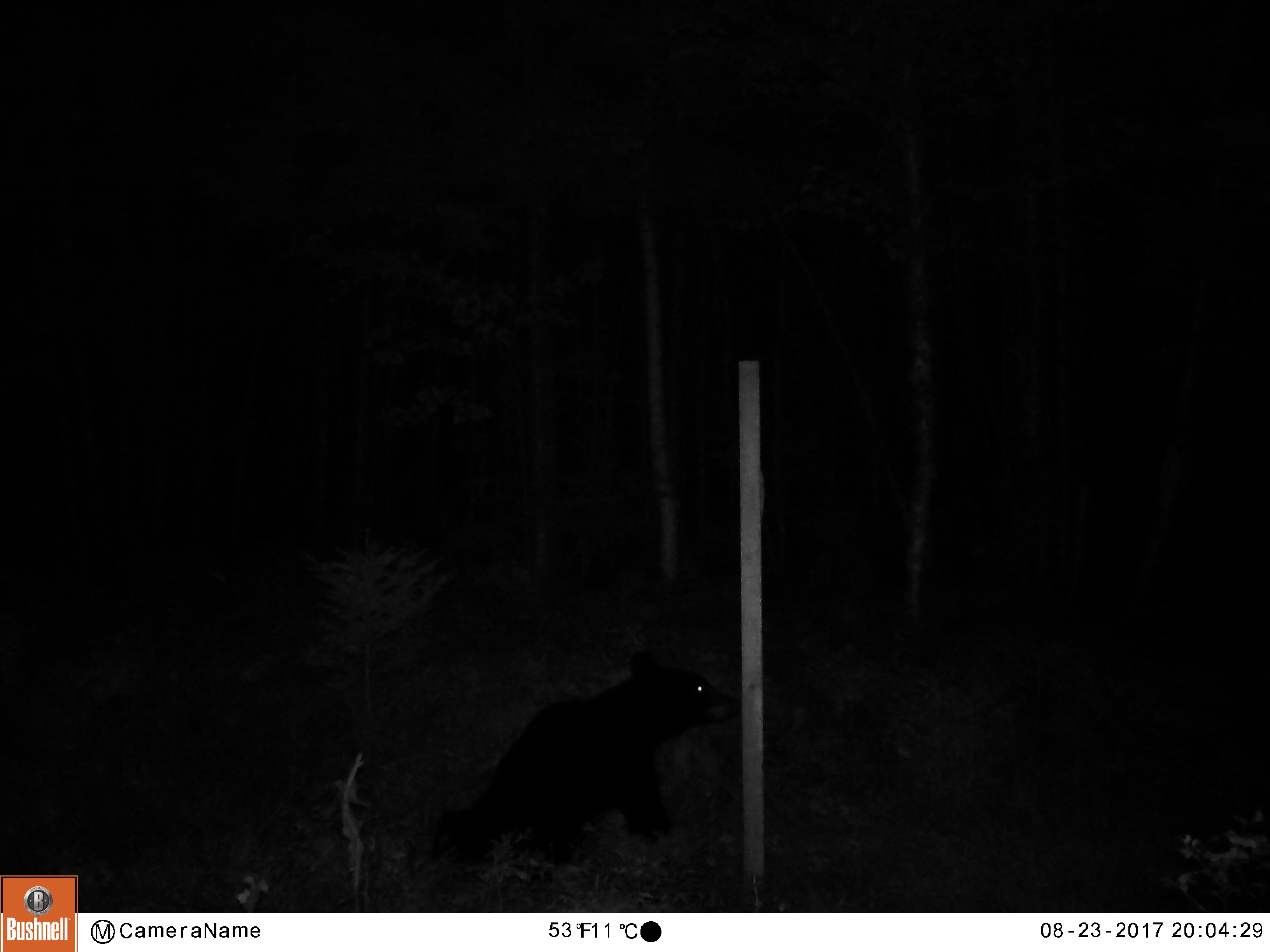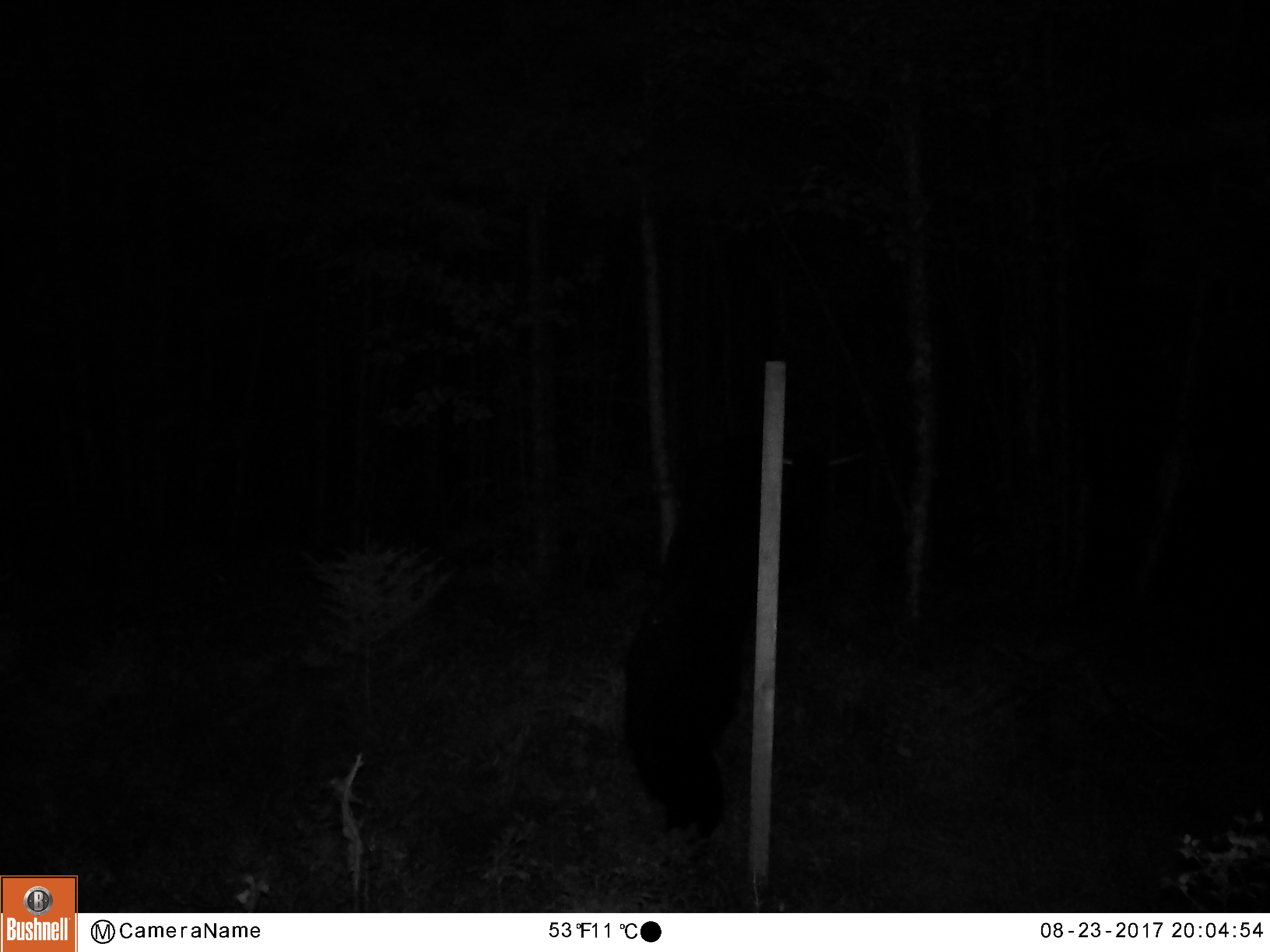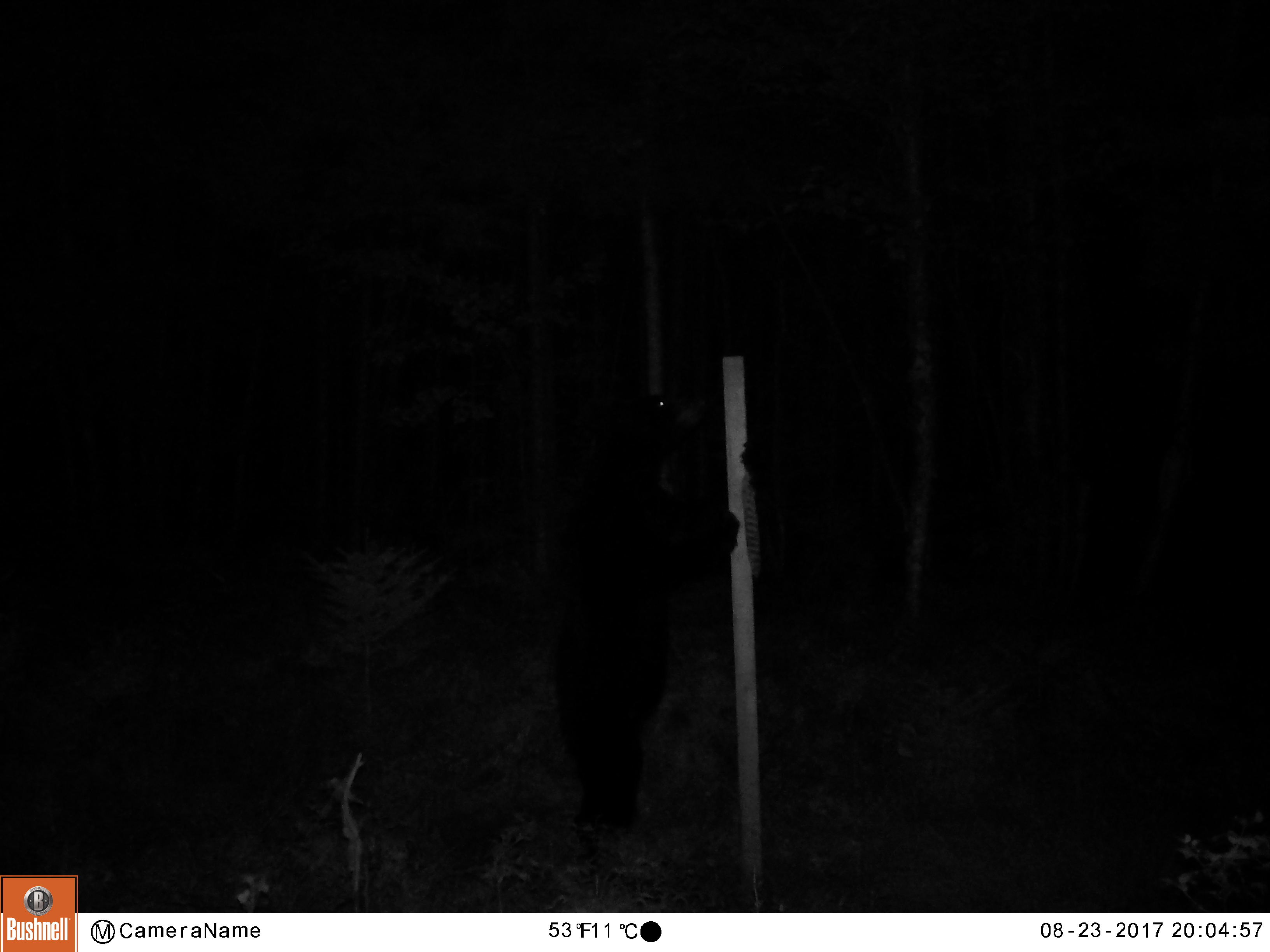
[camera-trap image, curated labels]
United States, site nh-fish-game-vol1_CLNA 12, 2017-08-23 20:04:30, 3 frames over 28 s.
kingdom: Animalia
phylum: Chordata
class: Mammalia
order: Carnivora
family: Ursidae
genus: Ursus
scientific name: Ursus americanus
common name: black bear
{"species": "black bear (Ursus americanus)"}